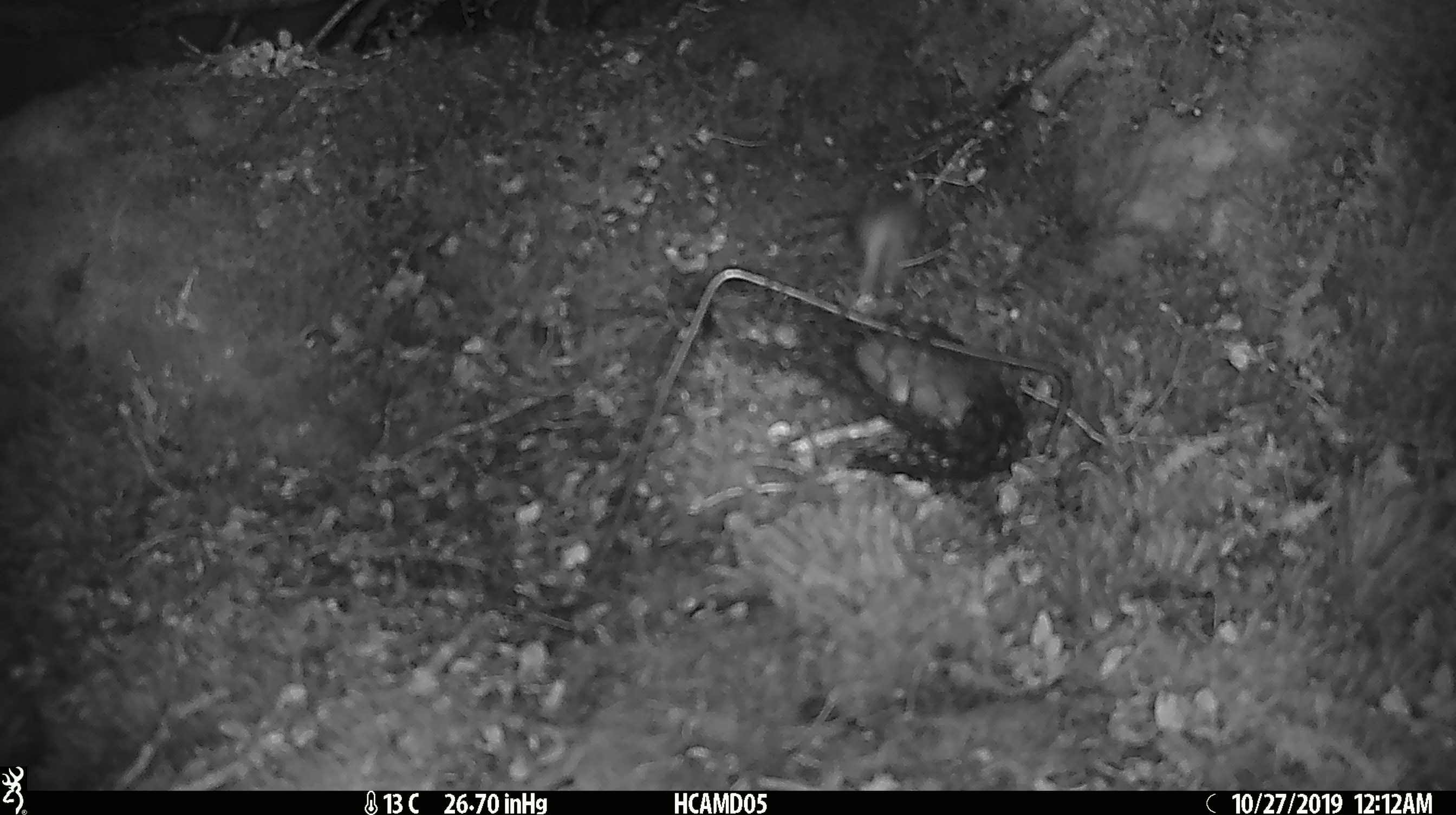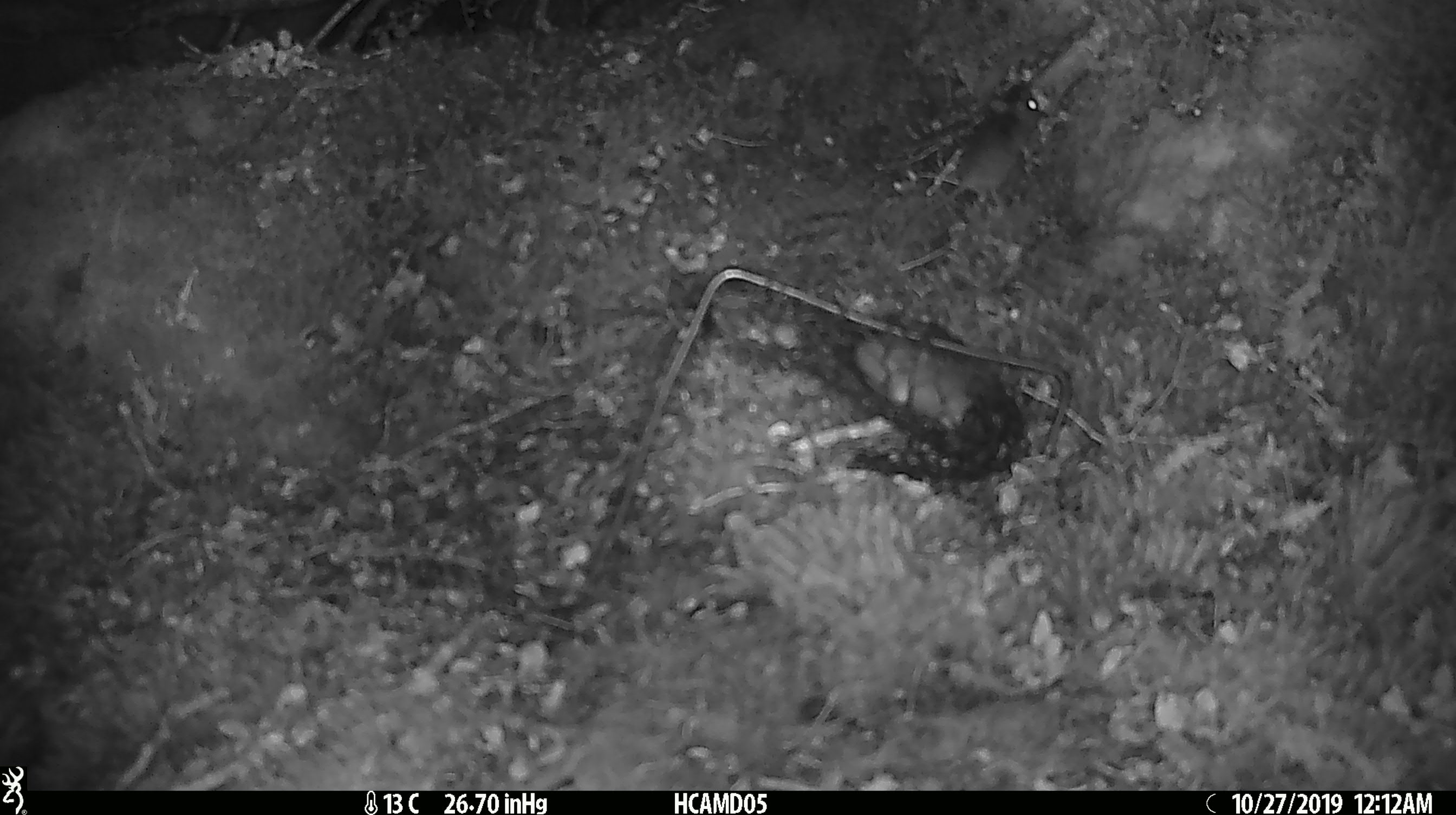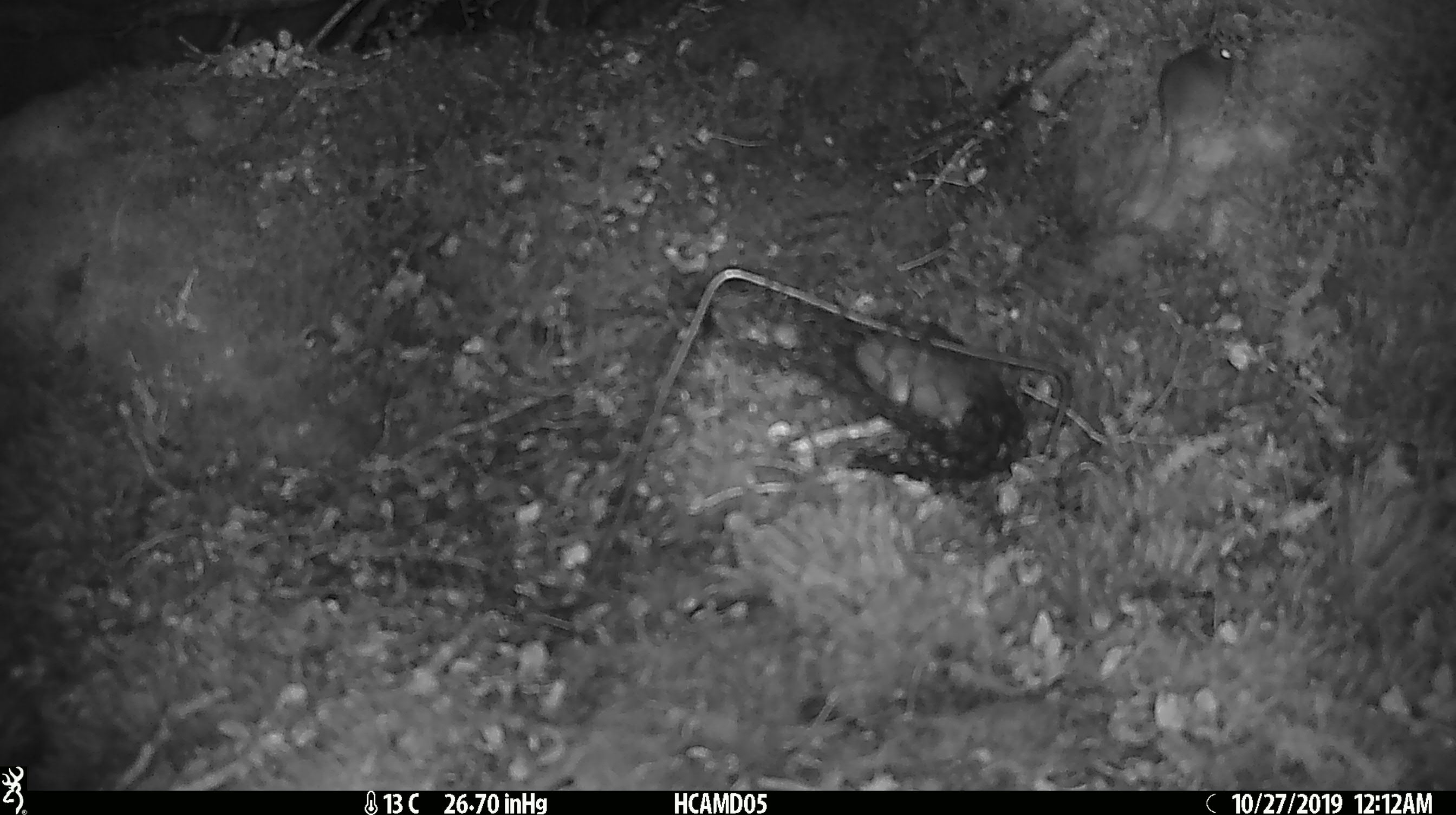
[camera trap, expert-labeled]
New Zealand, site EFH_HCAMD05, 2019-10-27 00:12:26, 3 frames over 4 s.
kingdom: Animalia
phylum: Chordata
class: Mammalia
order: Rodentia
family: Muridae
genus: Mus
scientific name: Mus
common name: mouse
Mouse (Mus).